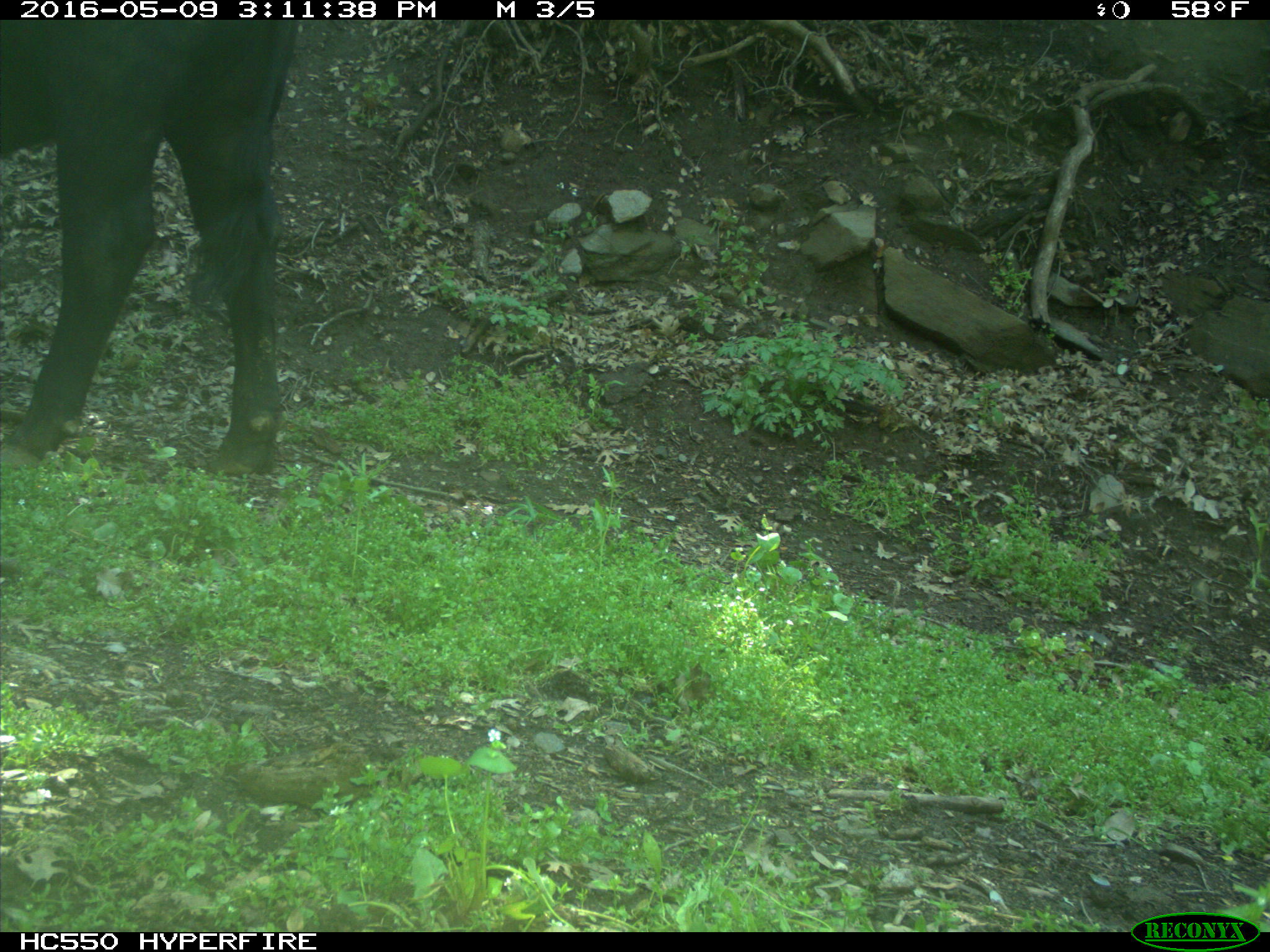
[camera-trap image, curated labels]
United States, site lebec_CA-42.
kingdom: Animalia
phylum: Chordata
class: Mammalia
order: Artiodactyla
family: Bovidae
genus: Bos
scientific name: Bos taurus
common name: domestic cow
Bos taurus (domestic cow).